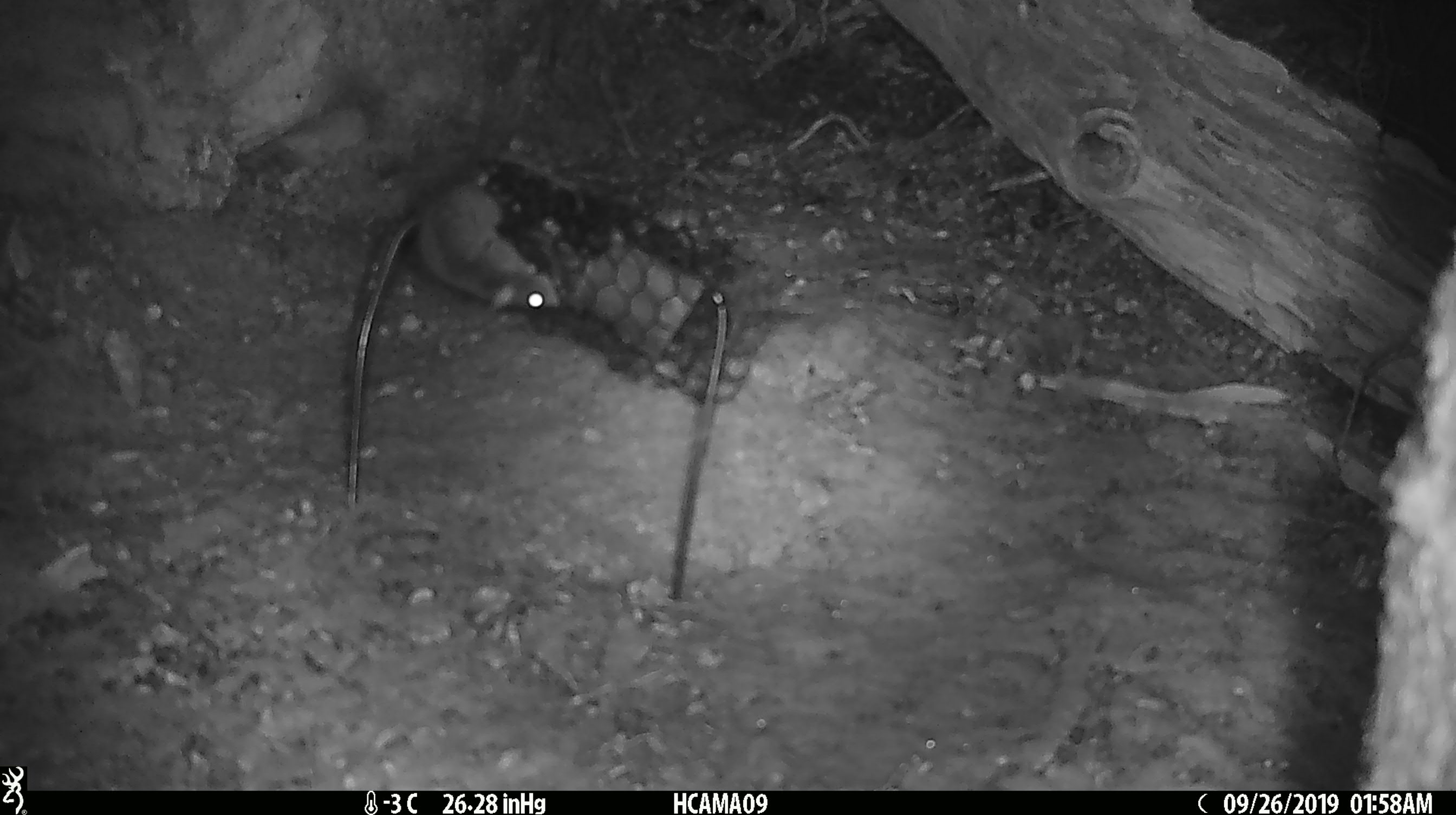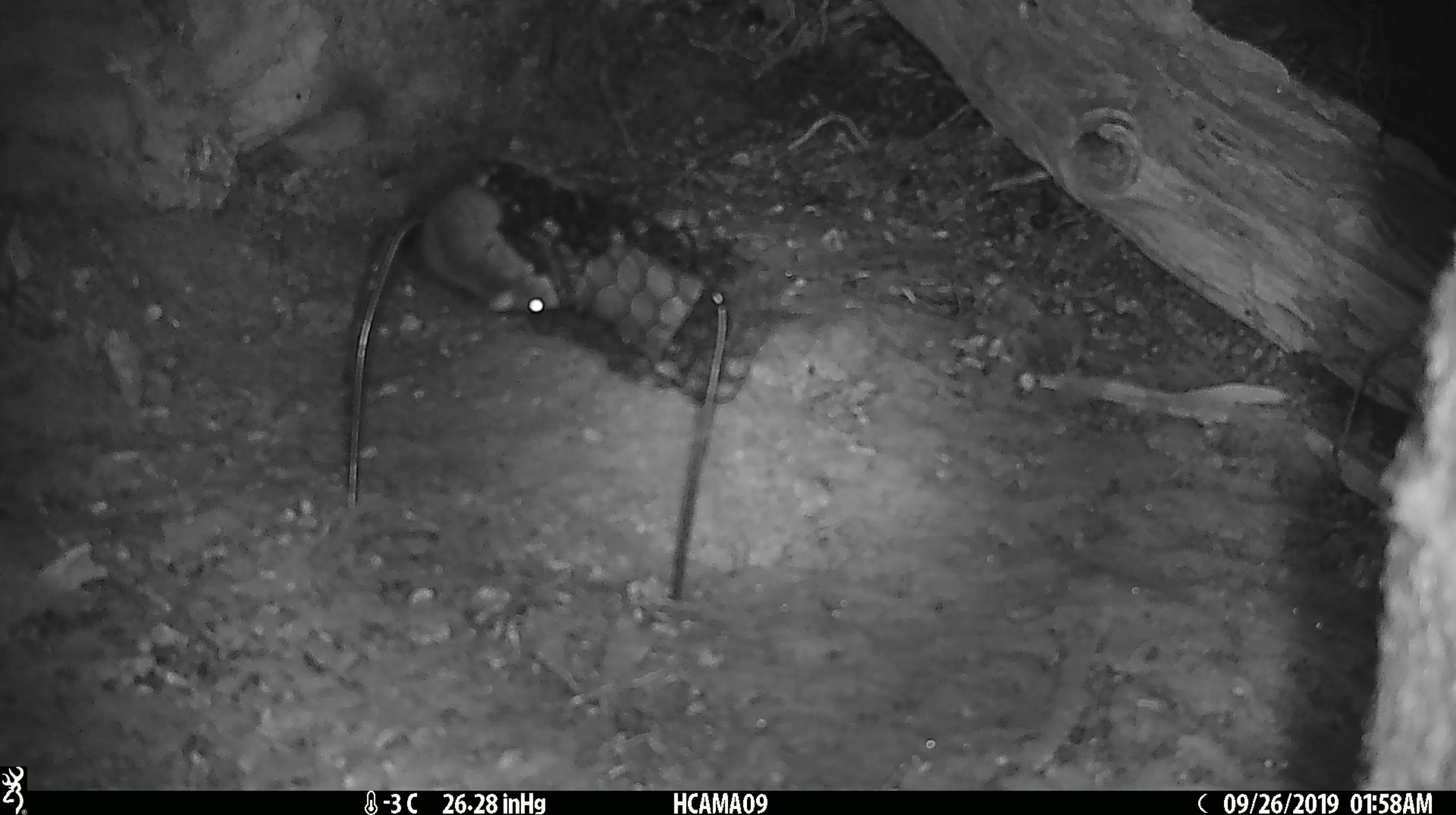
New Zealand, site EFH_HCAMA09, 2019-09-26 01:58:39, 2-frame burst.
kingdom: Animalia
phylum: Chordata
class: Mammalia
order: Rodentia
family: Muridae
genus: Mus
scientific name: Mus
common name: mouse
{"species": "mouse (Mus)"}